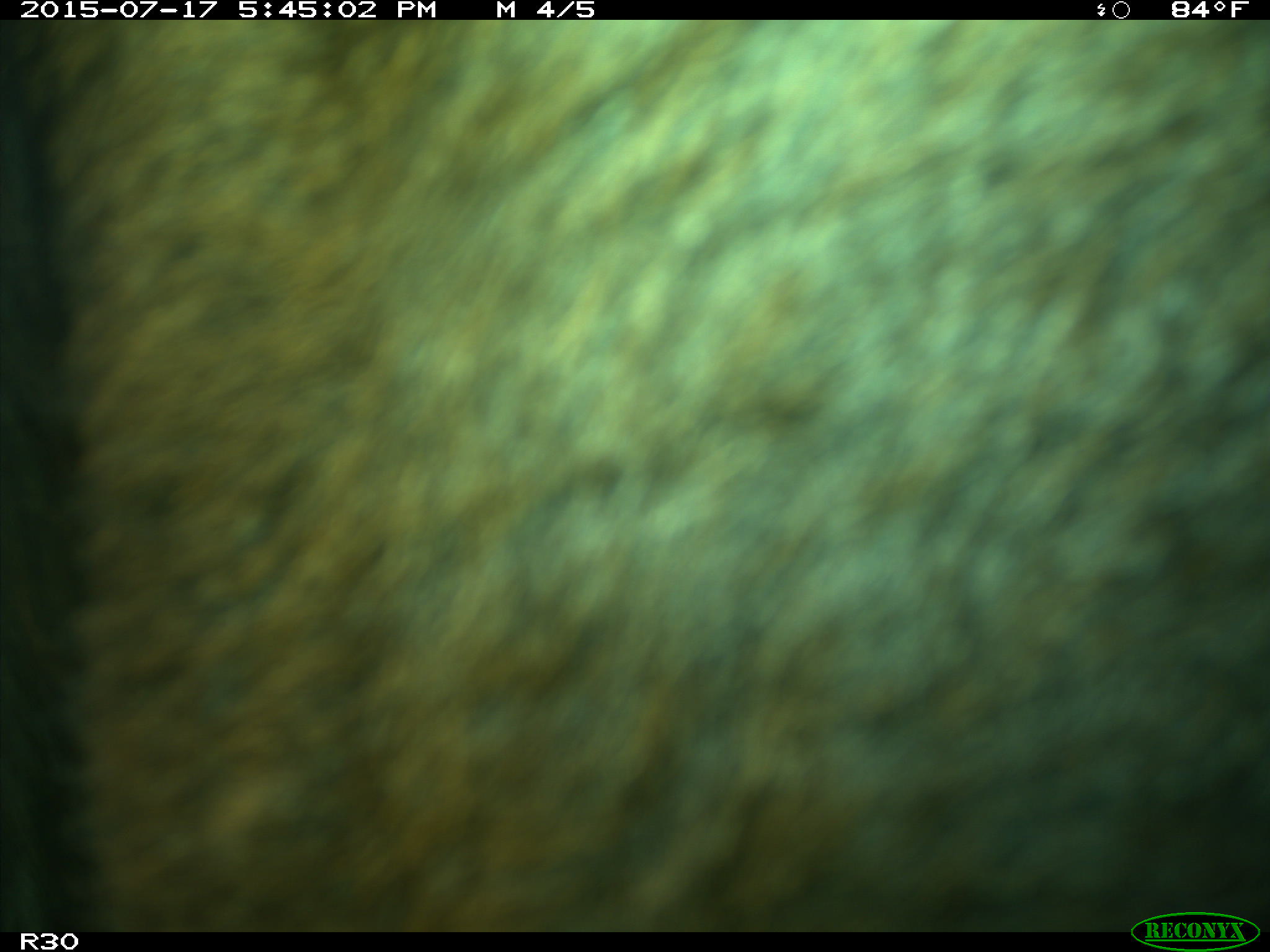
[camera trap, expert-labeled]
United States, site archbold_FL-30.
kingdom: Animalia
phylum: Chordata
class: Mammalia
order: Artiodactyla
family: Bovidae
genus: Bos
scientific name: Bos taurus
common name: domestic cow